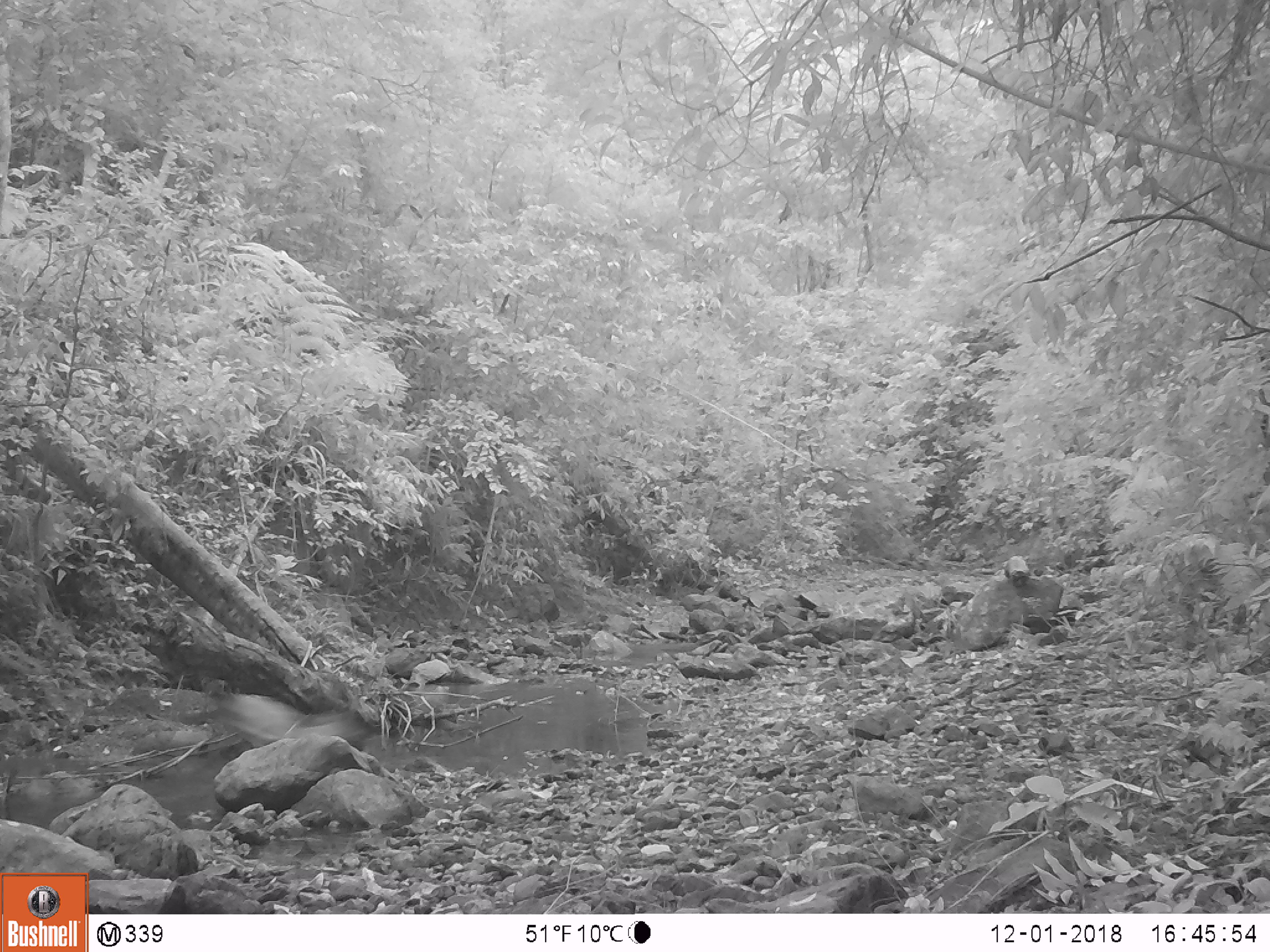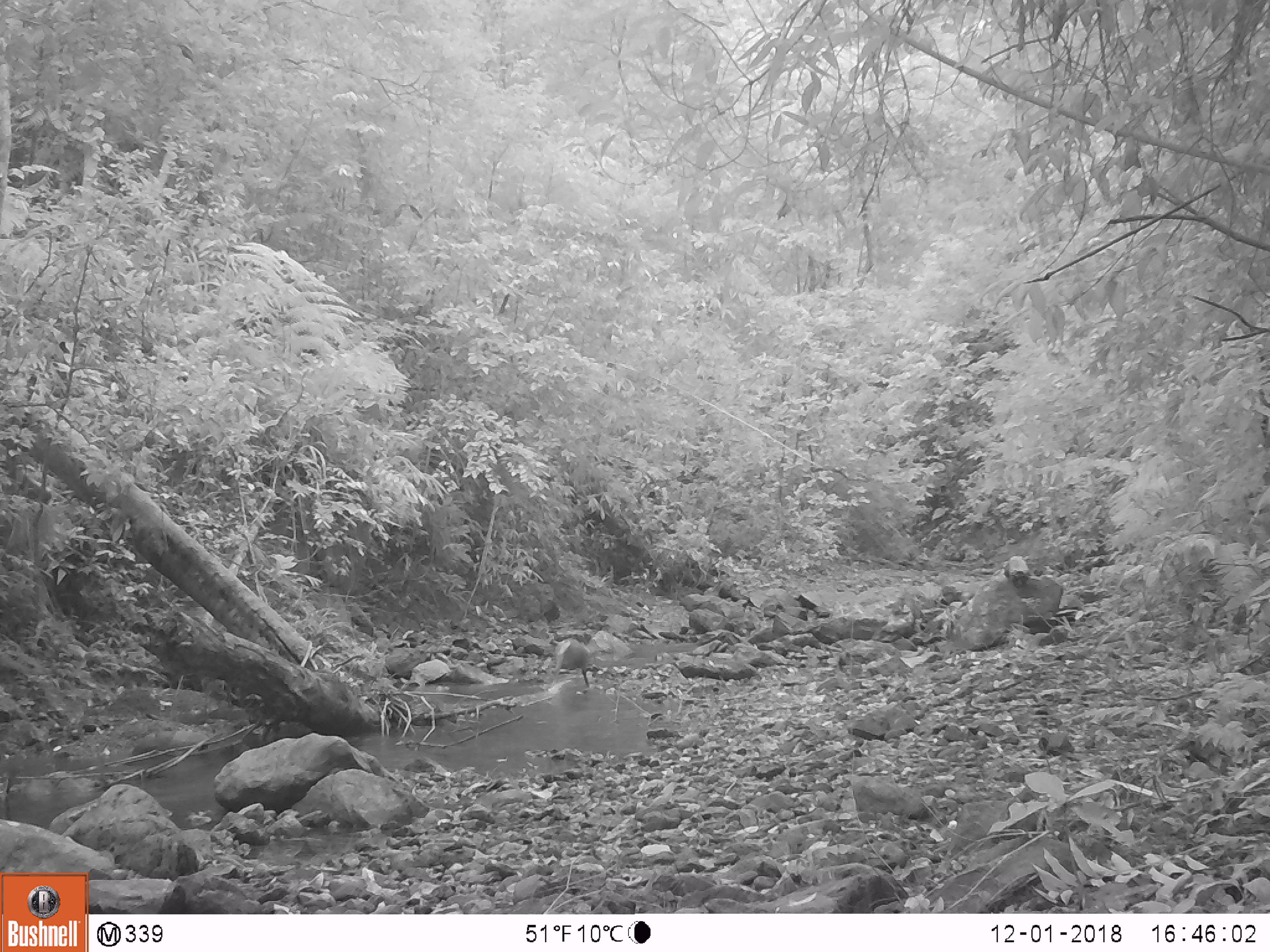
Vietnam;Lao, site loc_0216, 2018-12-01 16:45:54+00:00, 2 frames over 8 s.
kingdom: Animalia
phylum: Chordata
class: Mammalia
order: Artiodactyla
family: Cervidae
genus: Muntiacus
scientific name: Muntiacus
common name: muntjacs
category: unidentified muntjac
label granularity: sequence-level